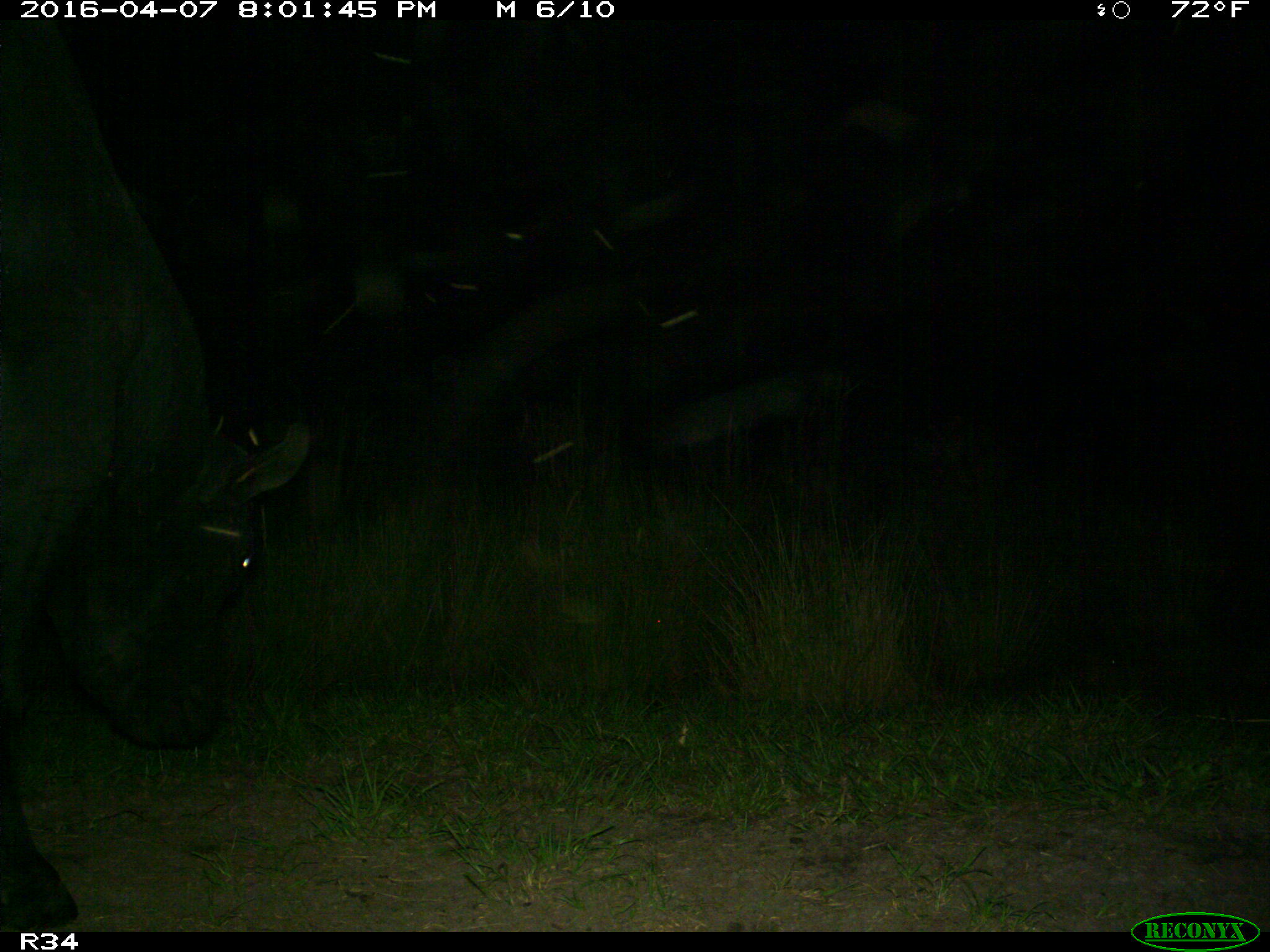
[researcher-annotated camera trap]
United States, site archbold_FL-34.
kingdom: Animalia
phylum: Chordata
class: Mammalia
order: Artiodactyla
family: Bovidae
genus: Bos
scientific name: Bos taurus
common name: domestic cow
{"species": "Bos taurus (domestic cow)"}